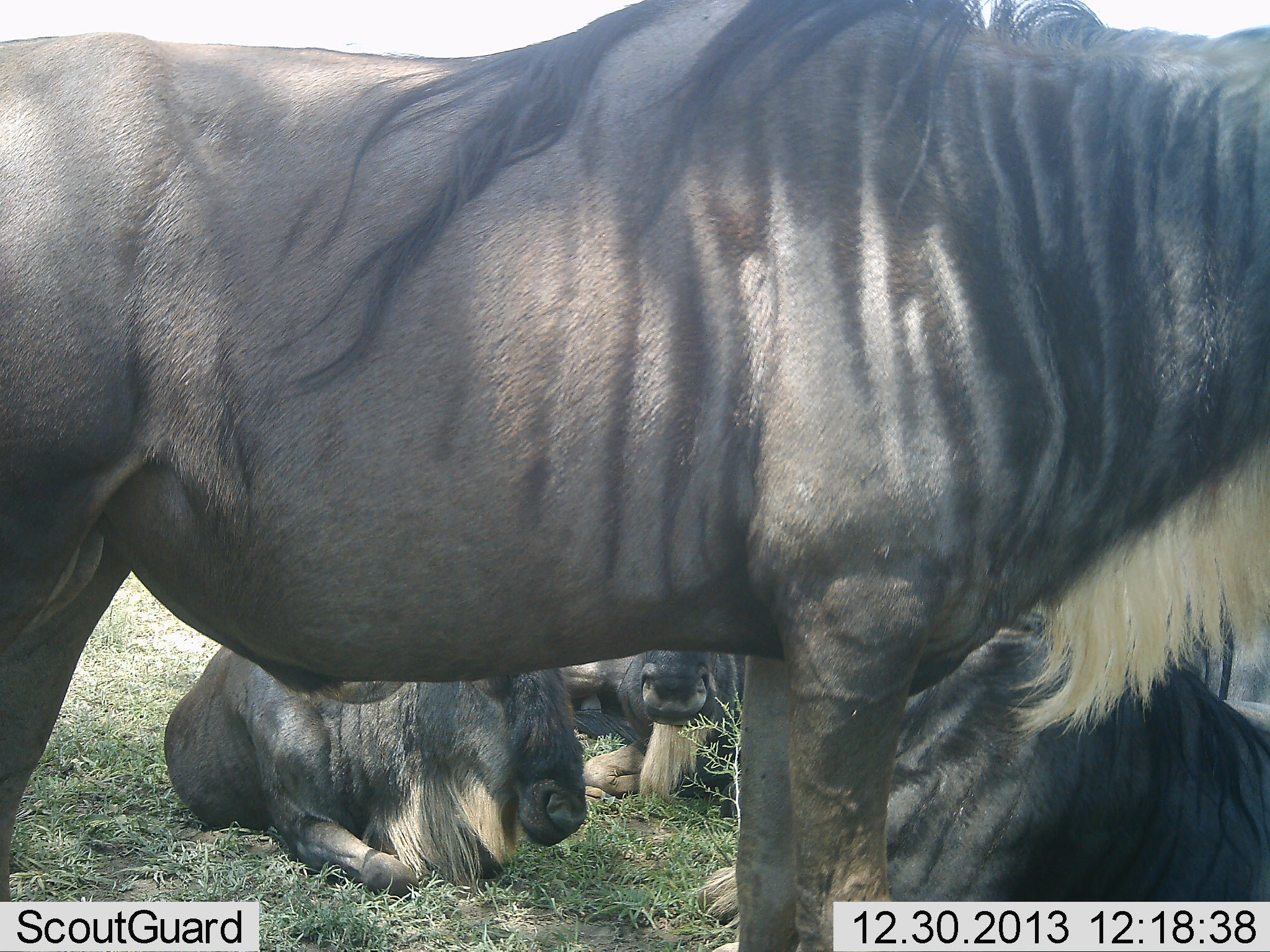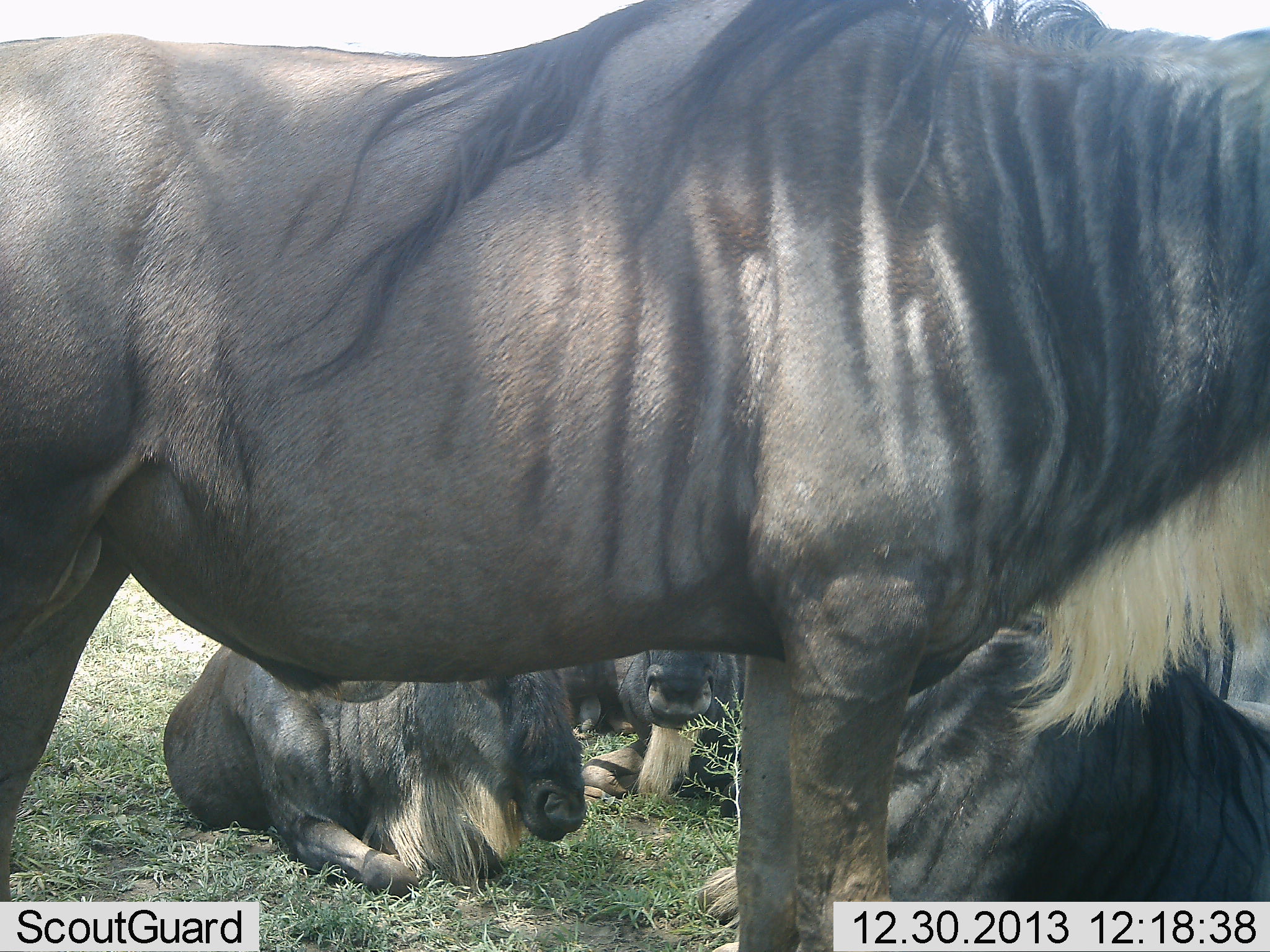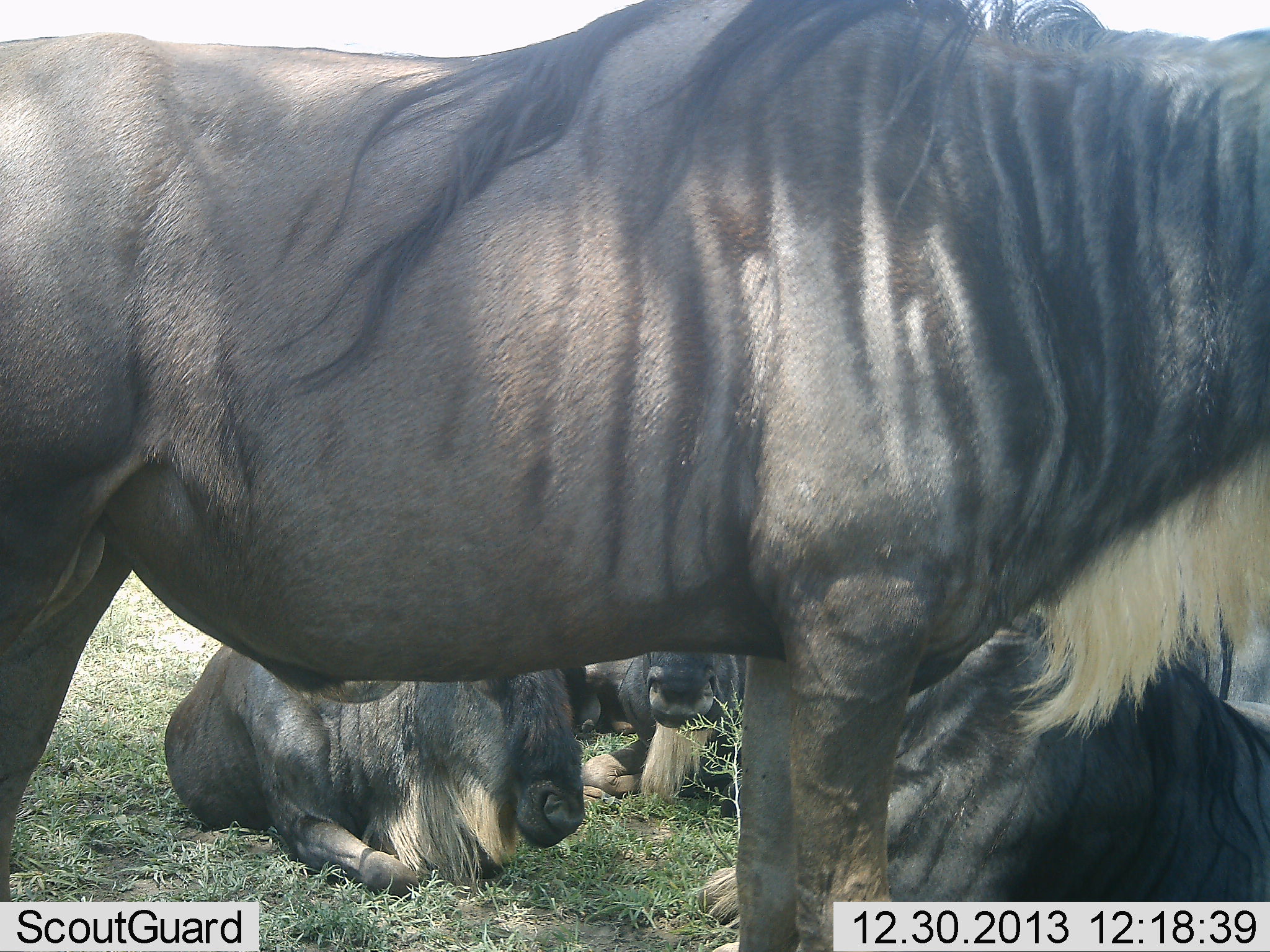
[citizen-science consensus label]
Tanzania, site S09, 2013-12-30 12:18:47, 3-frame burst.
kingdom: Animalia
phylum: Chordata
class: Mammalia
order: Artiodactyla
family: Bovidae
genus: Connochaetes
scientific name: Connochaetes taurinus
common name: blue wildebeest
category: wildebeest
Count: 4.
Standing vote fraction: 70%.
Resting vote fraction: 100%.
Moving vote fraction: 0%.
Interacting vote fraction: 0%.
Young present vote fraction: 0%.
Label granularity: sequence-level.